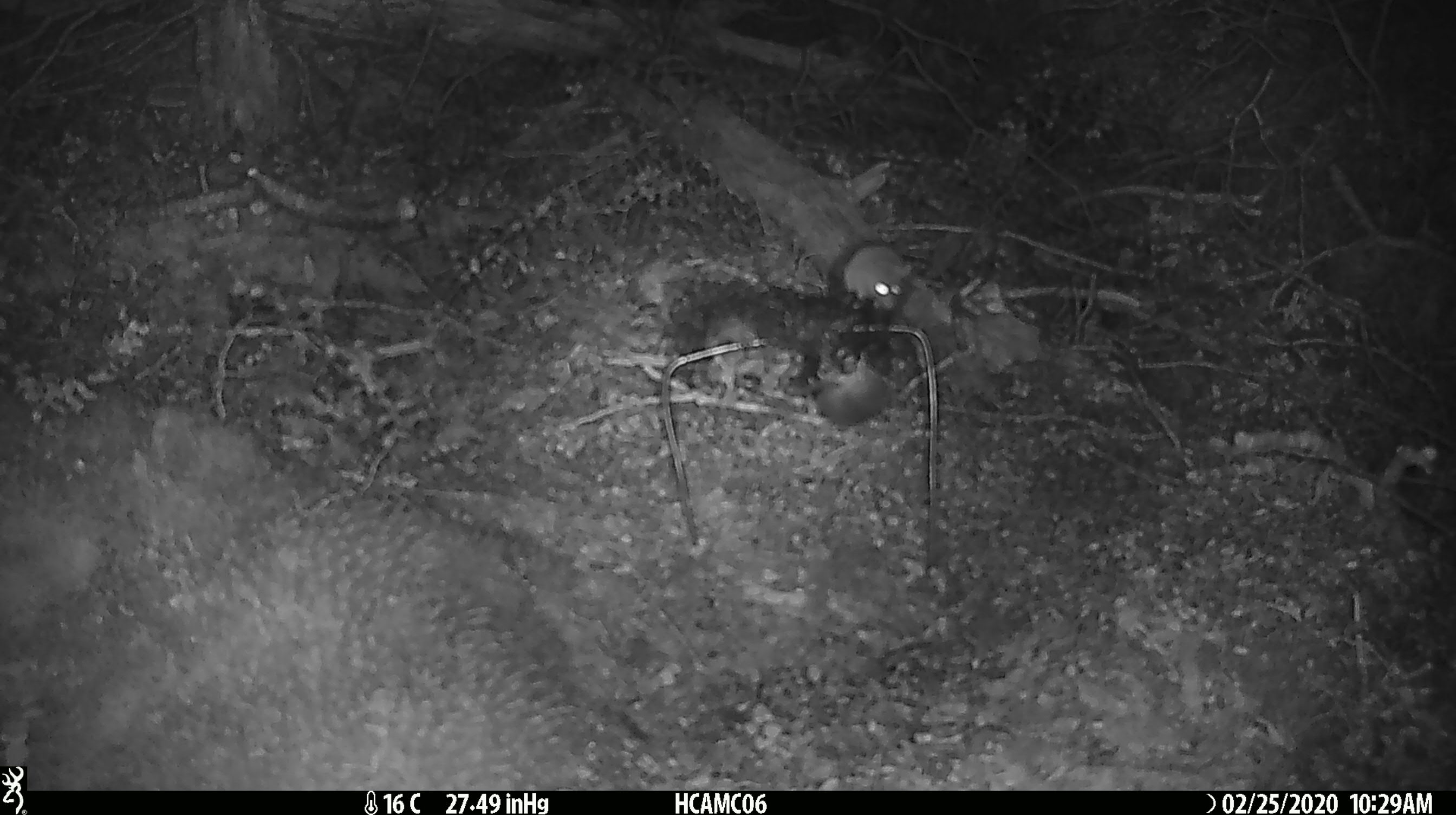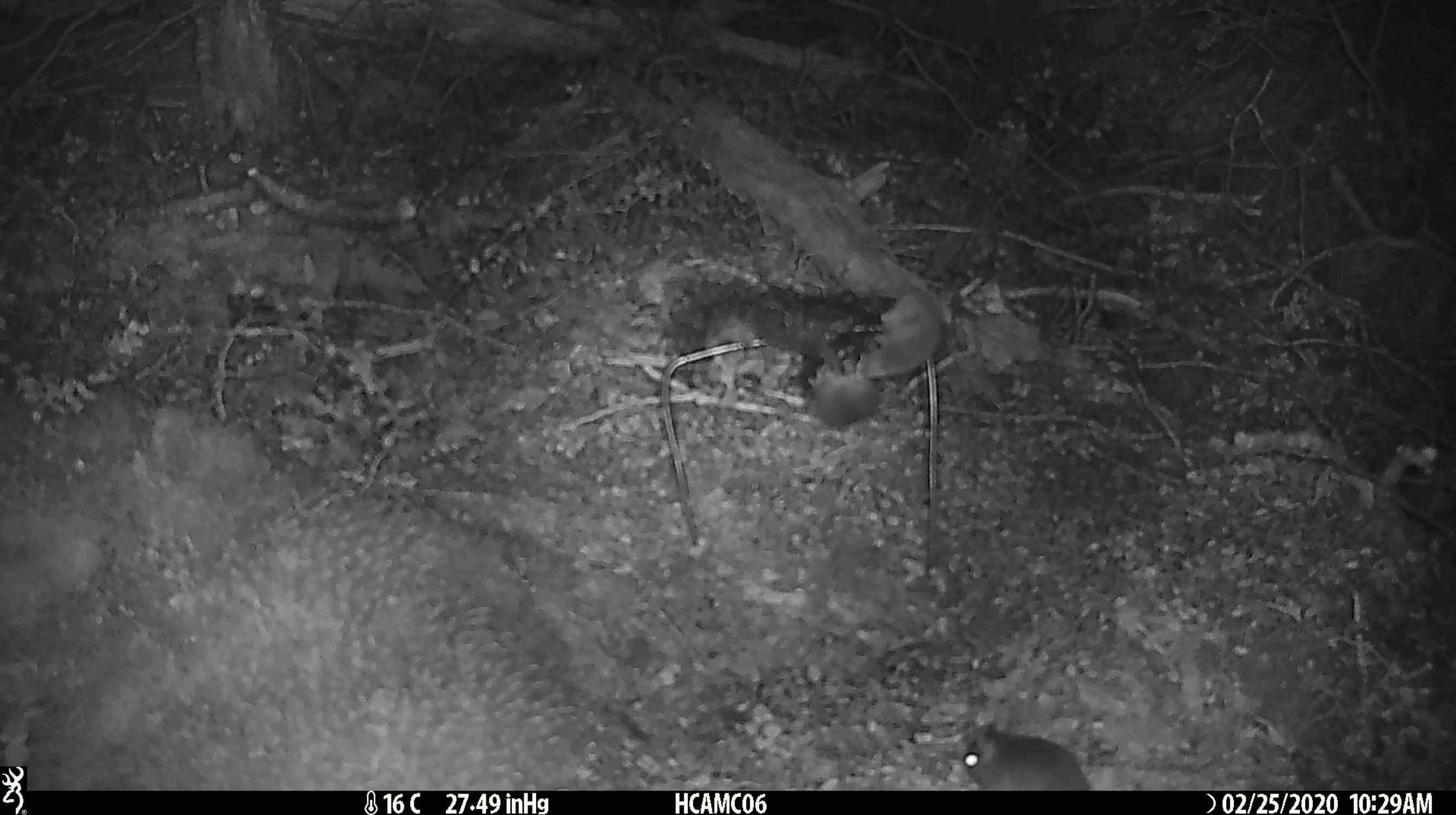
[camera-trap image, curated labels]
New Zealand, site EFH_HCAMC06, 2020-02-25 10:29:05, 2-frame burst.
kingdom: Animalia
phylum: Chordata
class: Mammalia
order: Rodentia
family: Muridae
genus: Mus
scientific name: Mus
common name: mouse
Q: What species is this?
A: Mouse (Mus).